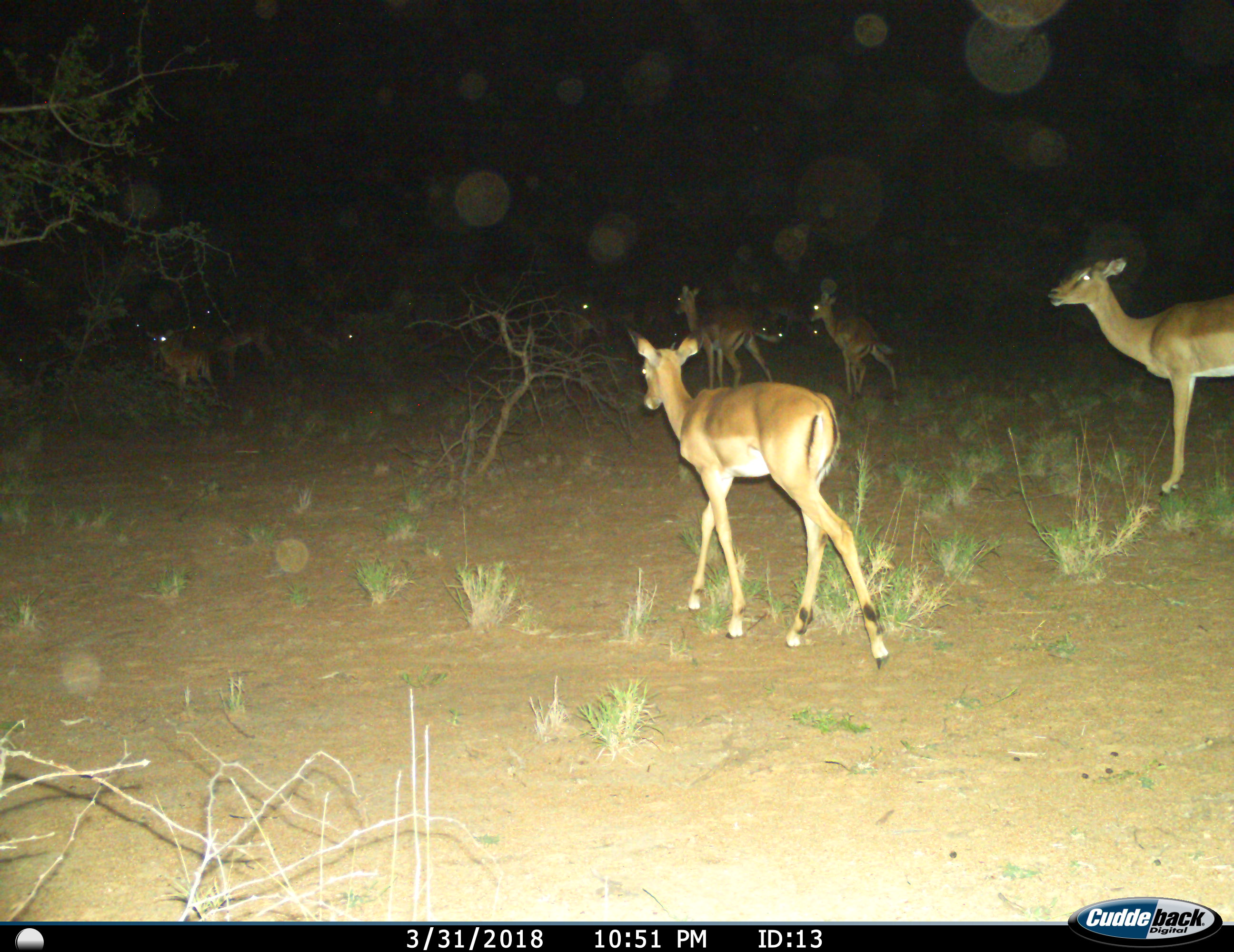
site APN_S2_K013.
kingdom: Animalia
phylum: Chordata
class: Mammalia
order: Artiodactyla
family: Bovidae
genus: Aepyceros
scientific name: Aepyceros melampus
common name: impala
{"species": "impala (Aepyceros melampus)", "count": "11-50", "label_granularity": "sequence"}